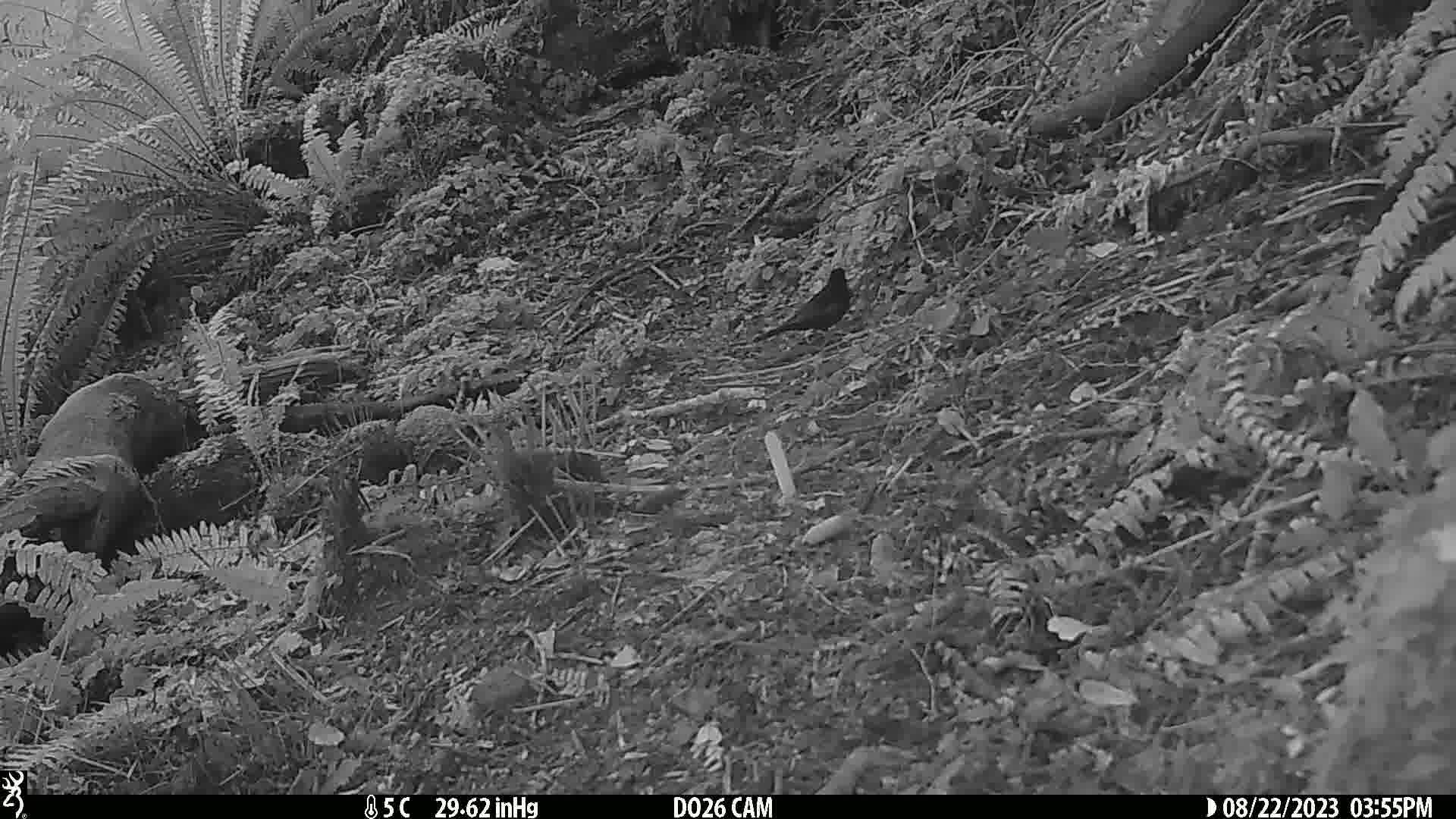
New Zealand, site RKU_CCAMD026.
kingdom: Animalia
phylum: Chordata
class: Aves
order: Passeriformes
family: Turdidae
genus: Turdus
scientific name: Turdus merula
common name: eurasian blackbird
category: blackbird